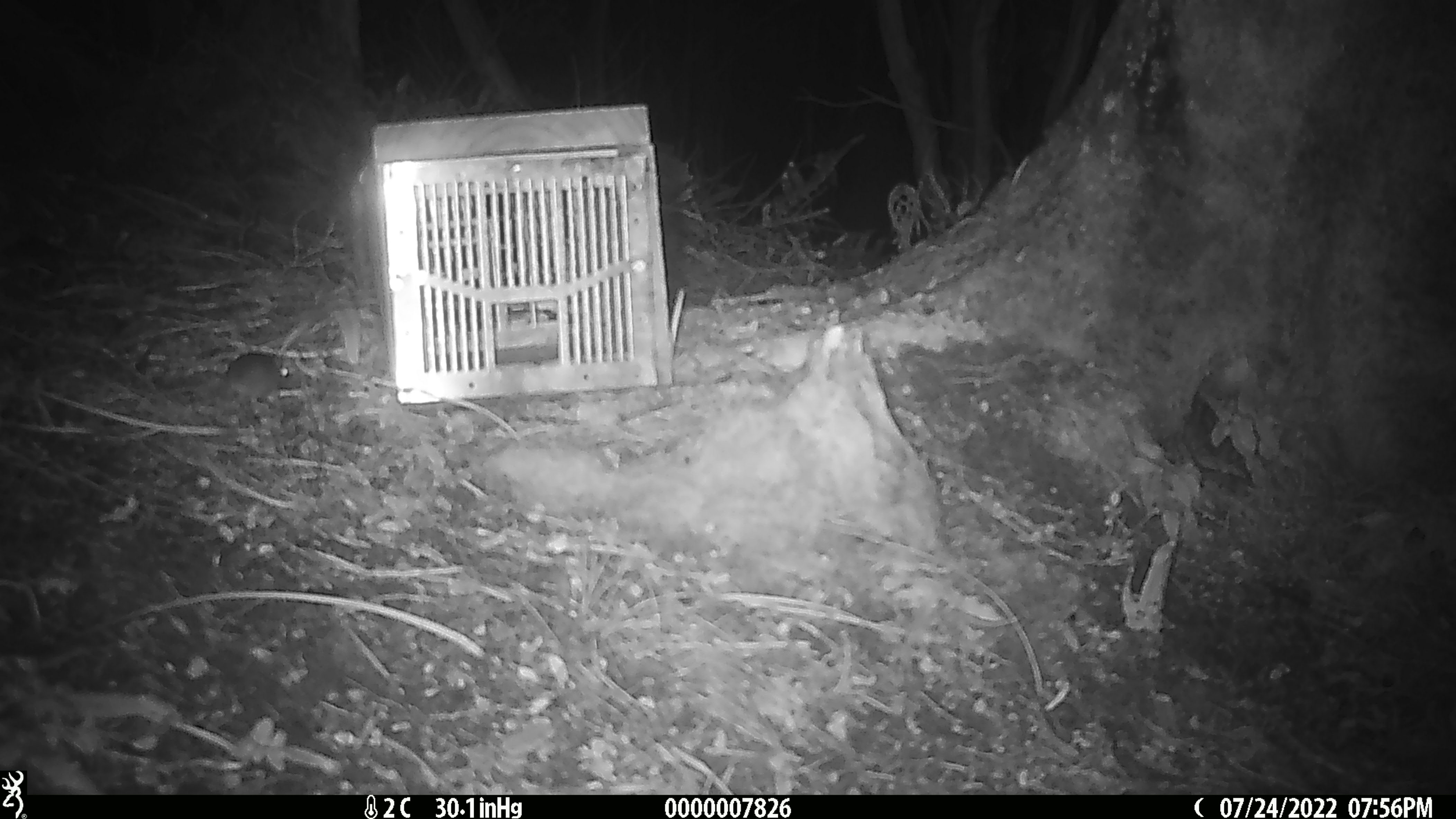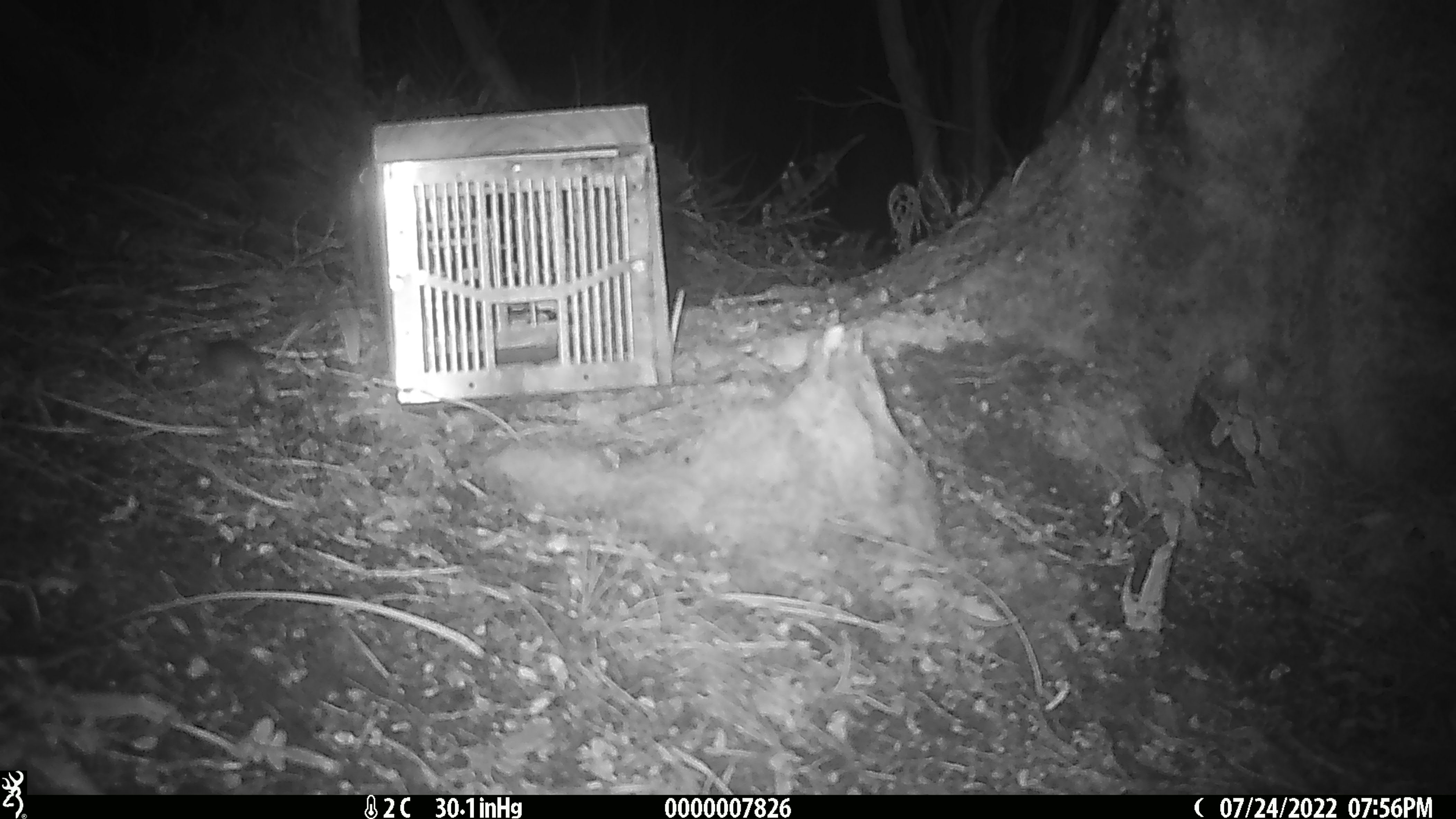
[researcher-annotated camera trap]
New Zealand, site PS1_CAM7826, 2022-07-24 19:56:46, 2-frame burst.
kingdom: Animalia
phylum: Chordata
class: Mammalia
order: Rodentia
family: Muridae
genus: Mus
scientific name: Mus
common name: mouse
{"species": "mouse (Mus)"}